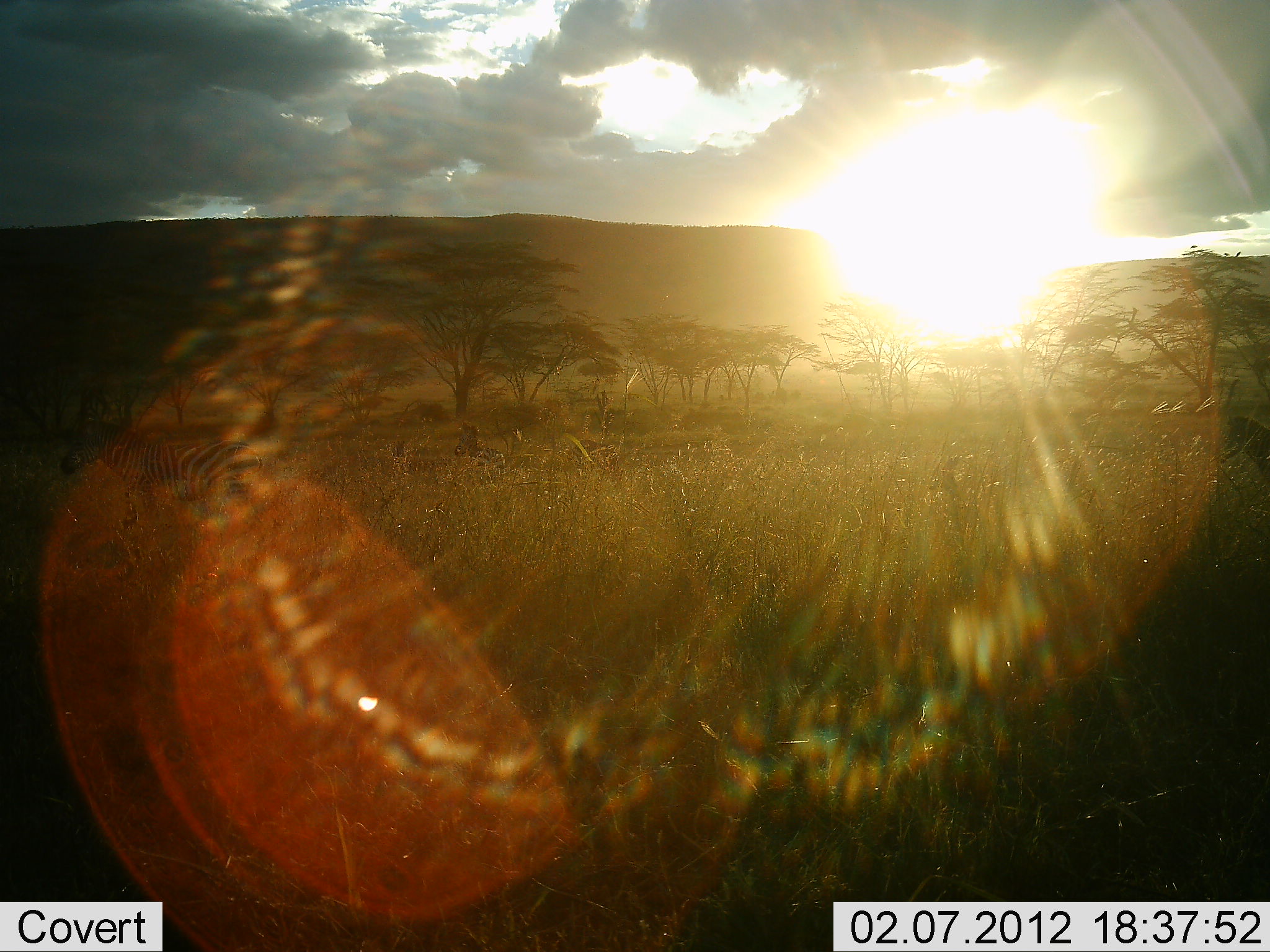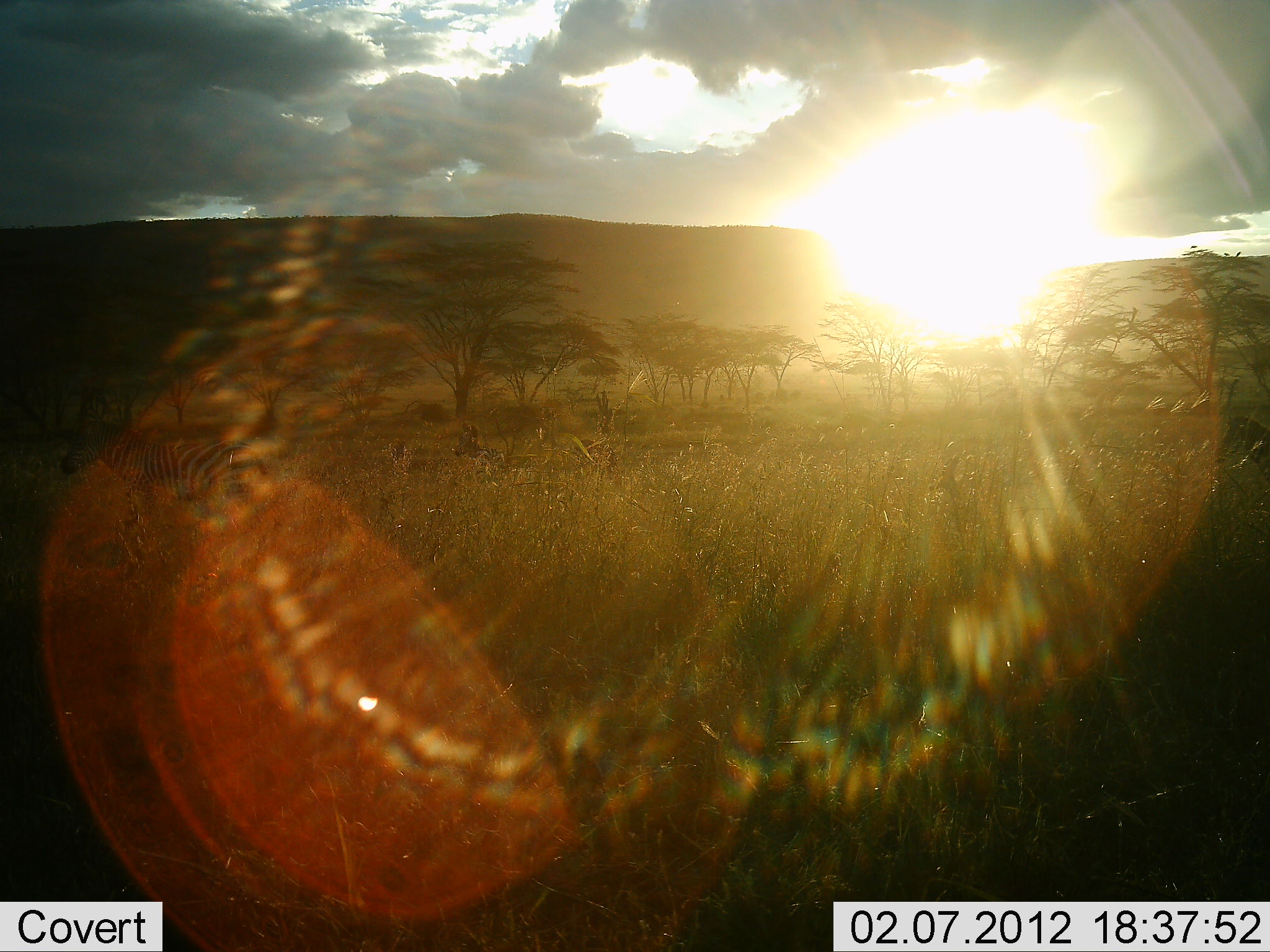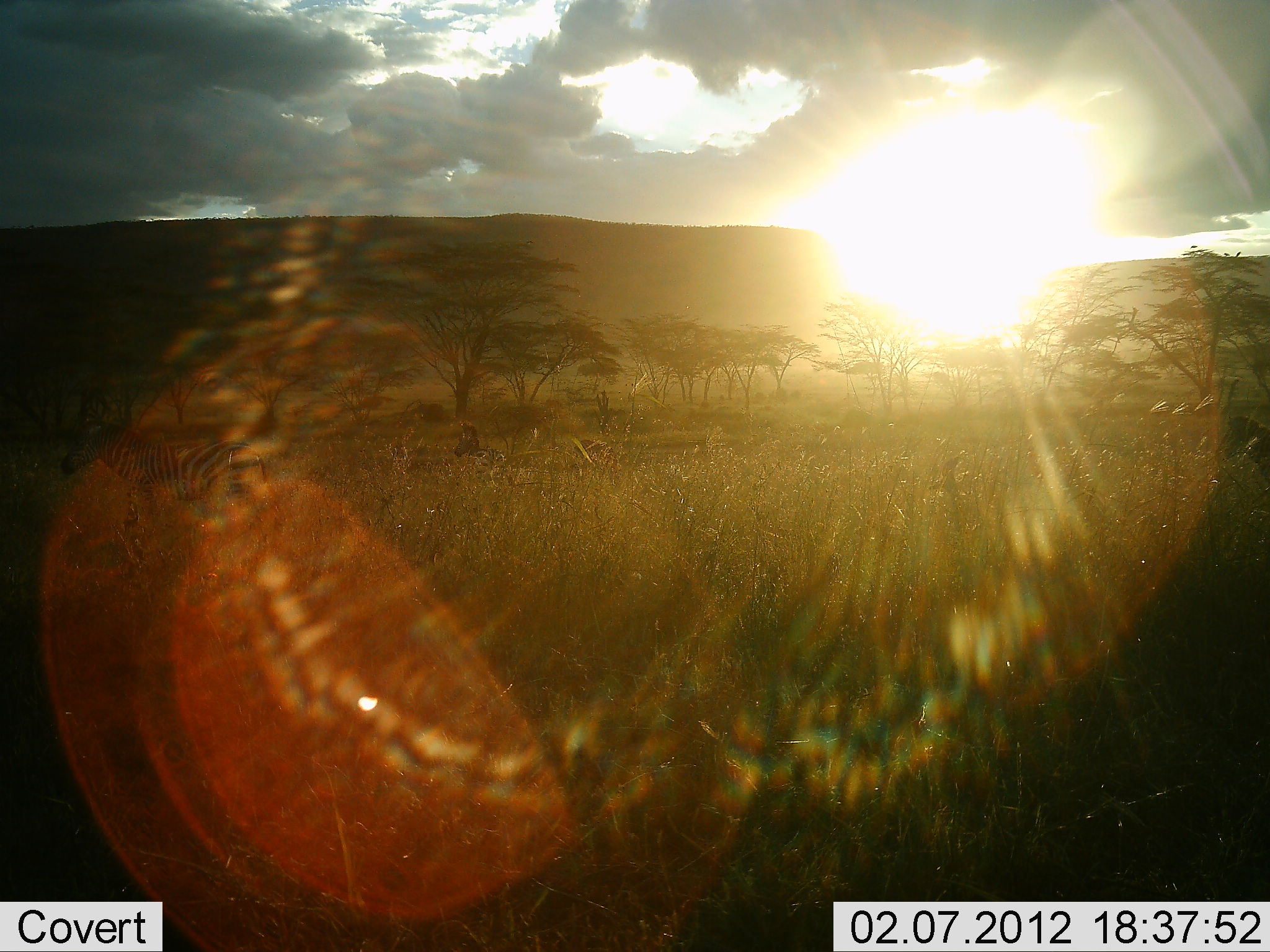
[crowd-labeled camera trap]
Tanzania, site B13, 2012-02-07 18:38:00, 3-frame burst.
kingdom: Animalia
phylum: Chordata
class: Mammalia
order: Perissodactyla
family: Equidae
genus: Equus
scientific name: Equus quagga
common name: plains zebra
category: zebra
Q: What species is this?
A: Zebra (plains zebra) (Equus quagga).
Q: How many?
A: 1.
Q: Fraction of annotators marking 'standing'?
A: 65%.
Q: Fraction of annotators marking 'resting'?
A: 10%.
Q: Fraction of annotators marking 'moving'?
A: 25%.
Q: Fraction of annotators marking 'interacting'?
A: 0%.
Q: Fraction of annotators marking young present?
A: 0%.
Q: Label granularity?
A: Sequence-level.